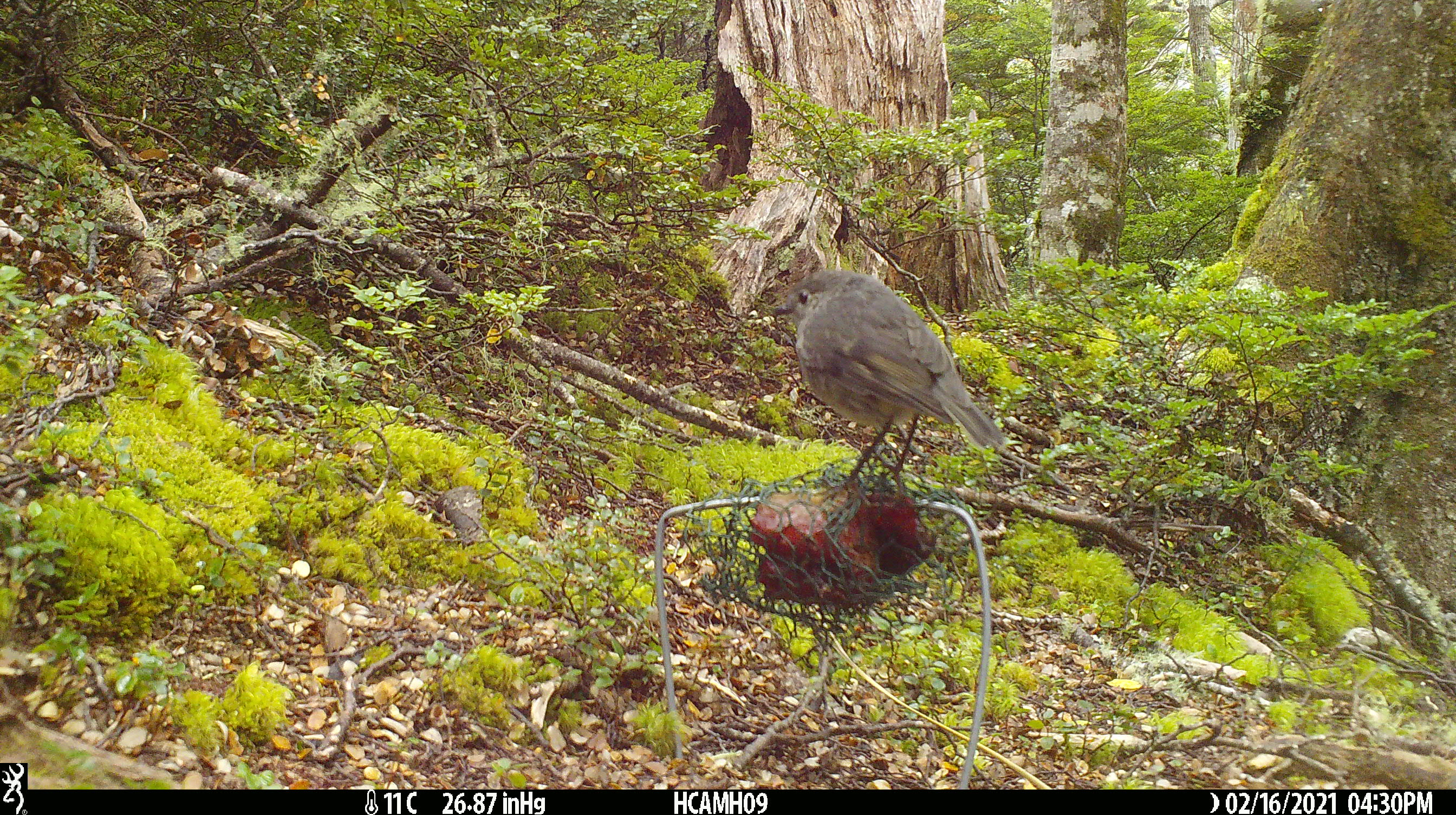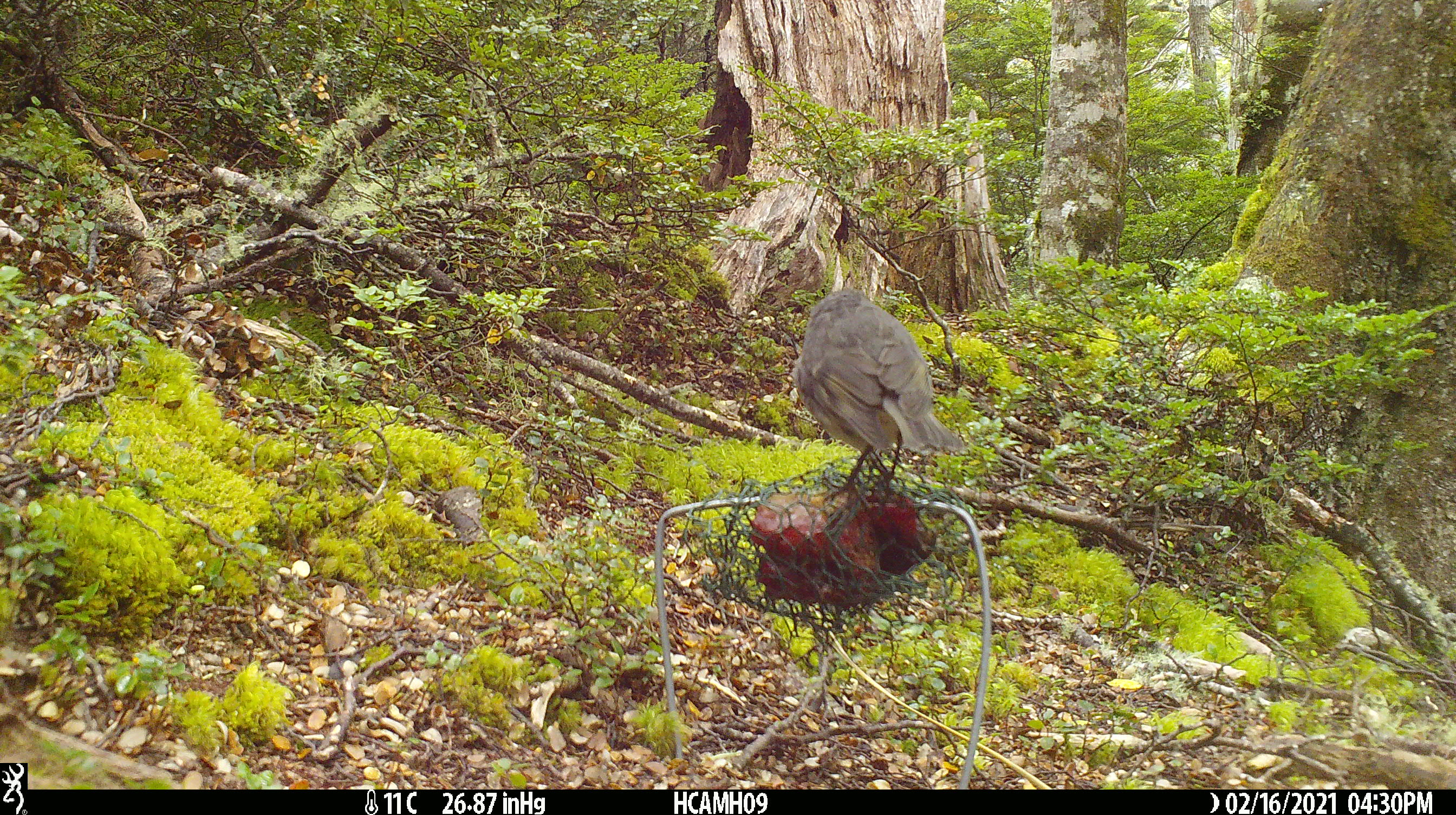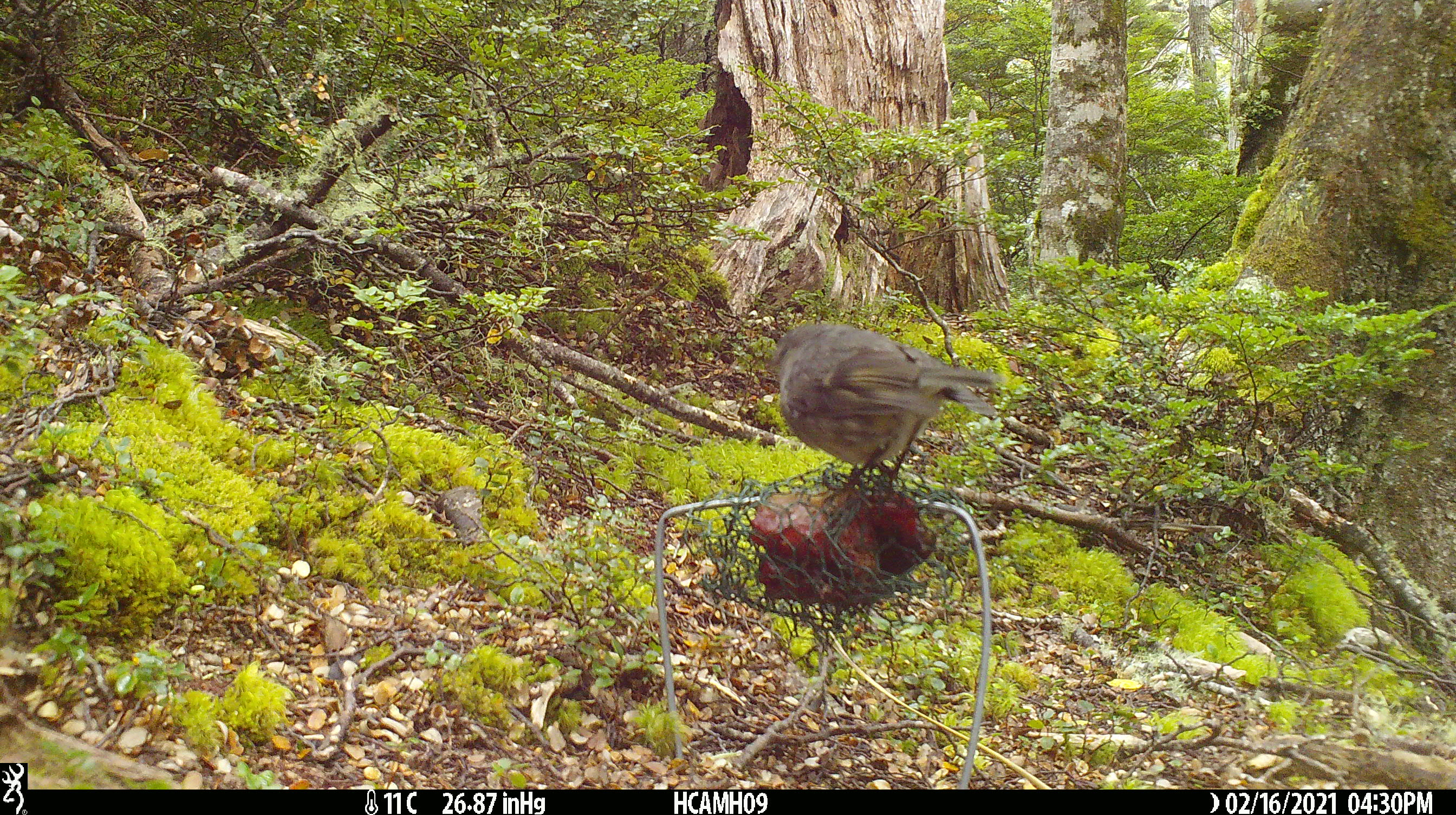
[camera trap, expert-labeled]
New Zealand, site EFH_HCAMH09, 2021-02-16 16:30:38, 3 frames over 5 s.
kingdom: Animalia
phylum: Chordata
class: Aves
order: Passeriformes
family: Petroicidae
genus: Petroica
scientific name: Petroica australis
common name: new zealand robin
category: robin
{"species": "robin (new zealand robin) (Petroica australis)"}